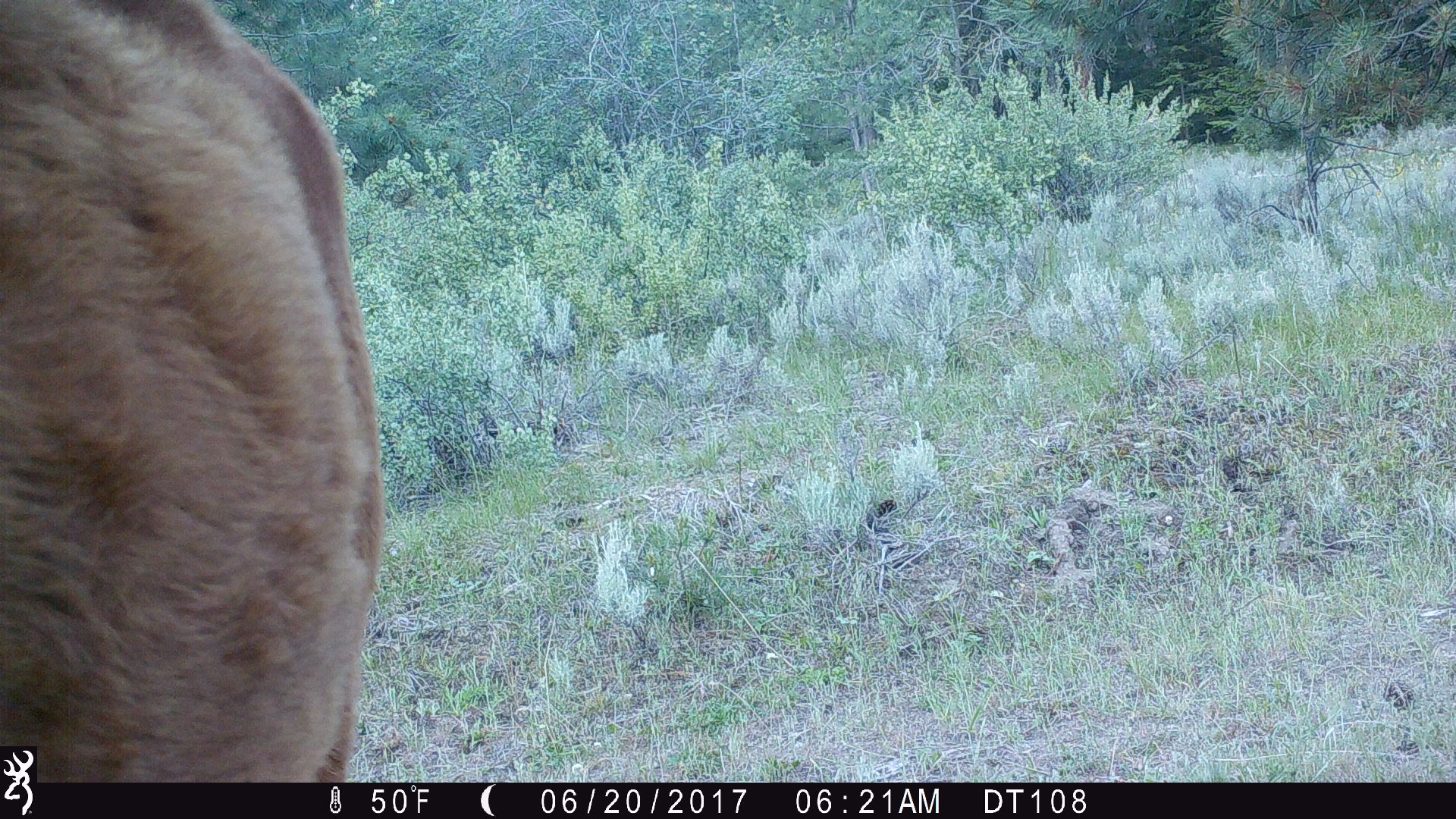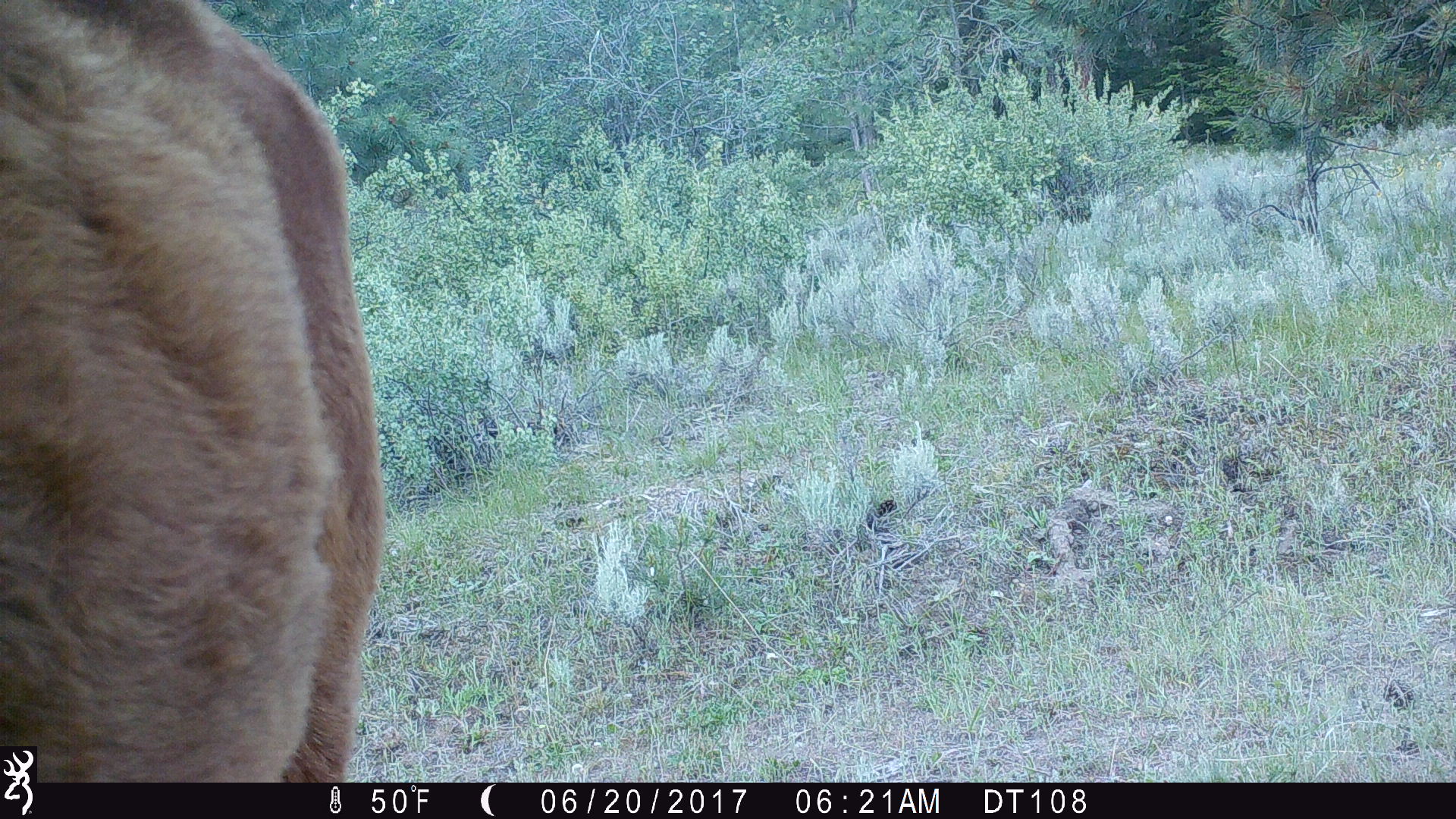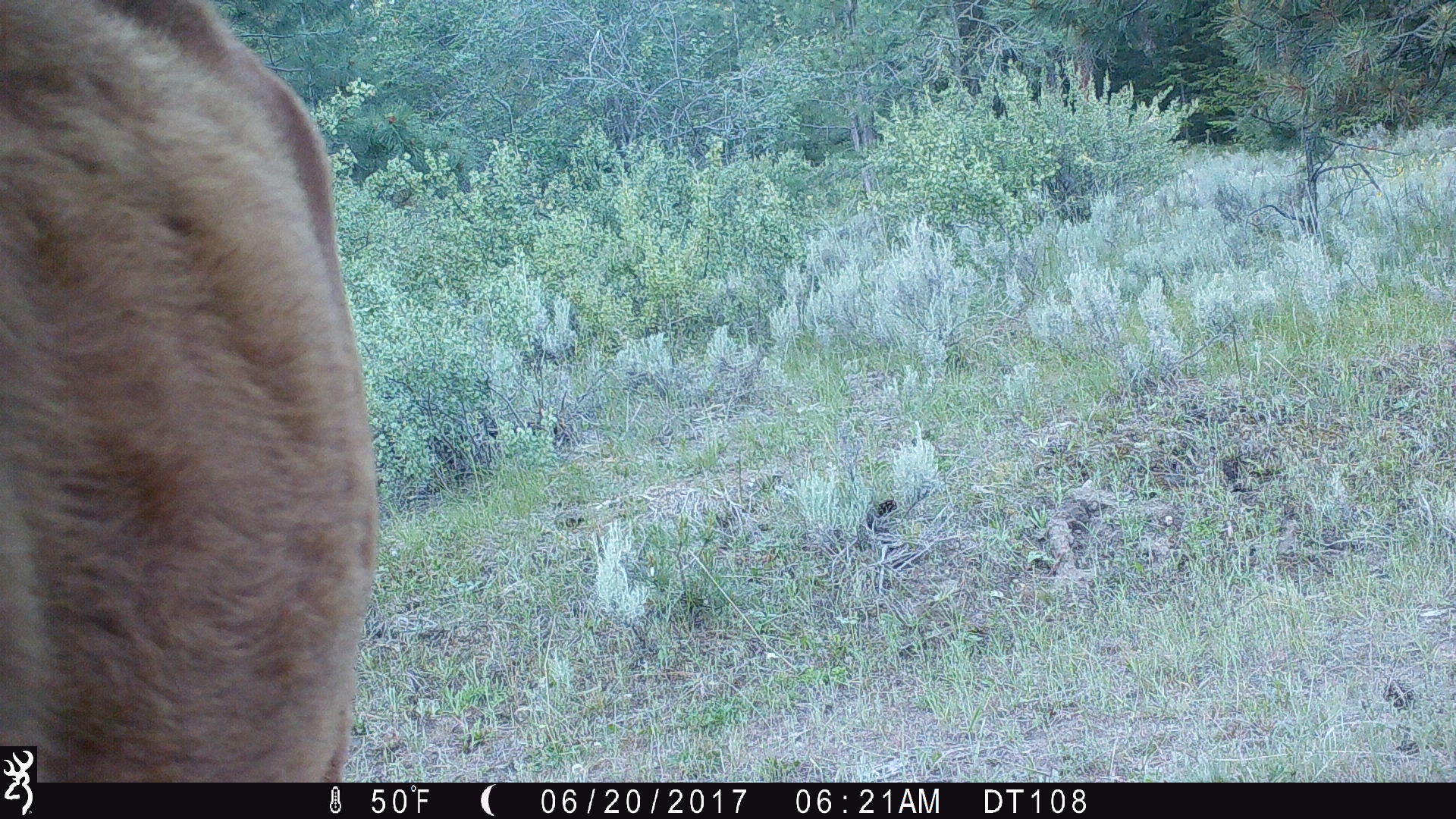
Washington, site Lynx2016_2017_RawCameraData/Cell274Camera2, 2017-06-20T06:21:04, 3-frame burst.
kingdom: Animalia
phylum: Chordata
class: Mammalia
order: Artiodactyla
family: Bovidae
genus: Bos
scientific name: Bos taurus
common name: domestic cattle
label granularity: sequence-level